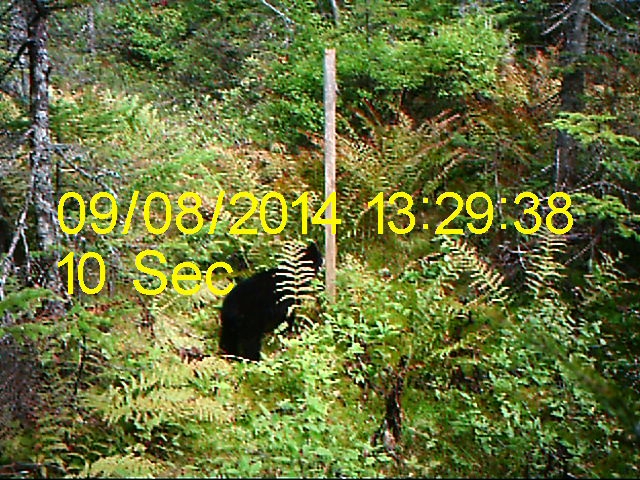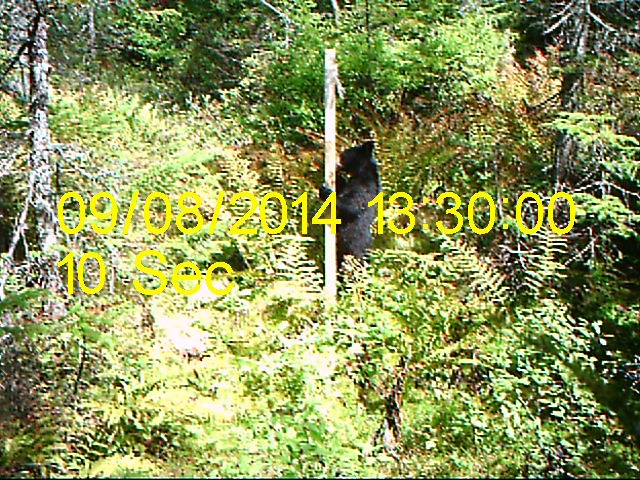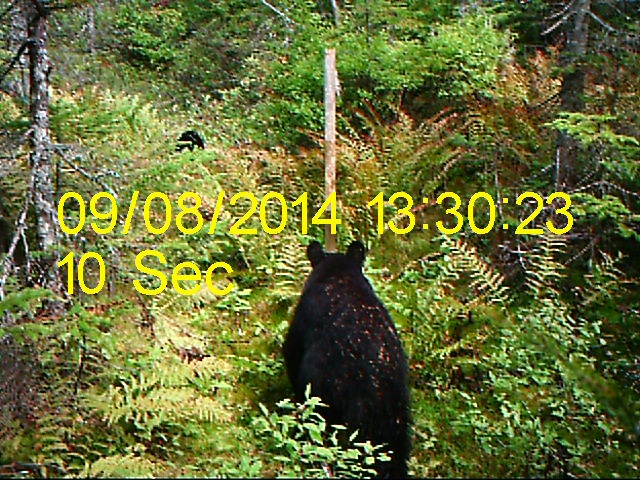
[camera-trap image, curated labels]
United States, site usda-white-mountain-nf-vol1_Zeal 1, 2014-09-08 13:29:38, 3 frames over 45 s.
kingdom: Animalia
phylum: Chordata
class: Mammalia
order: Carnivora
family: Ursidae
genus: Ursus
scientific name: Ursus americanus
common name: black bear